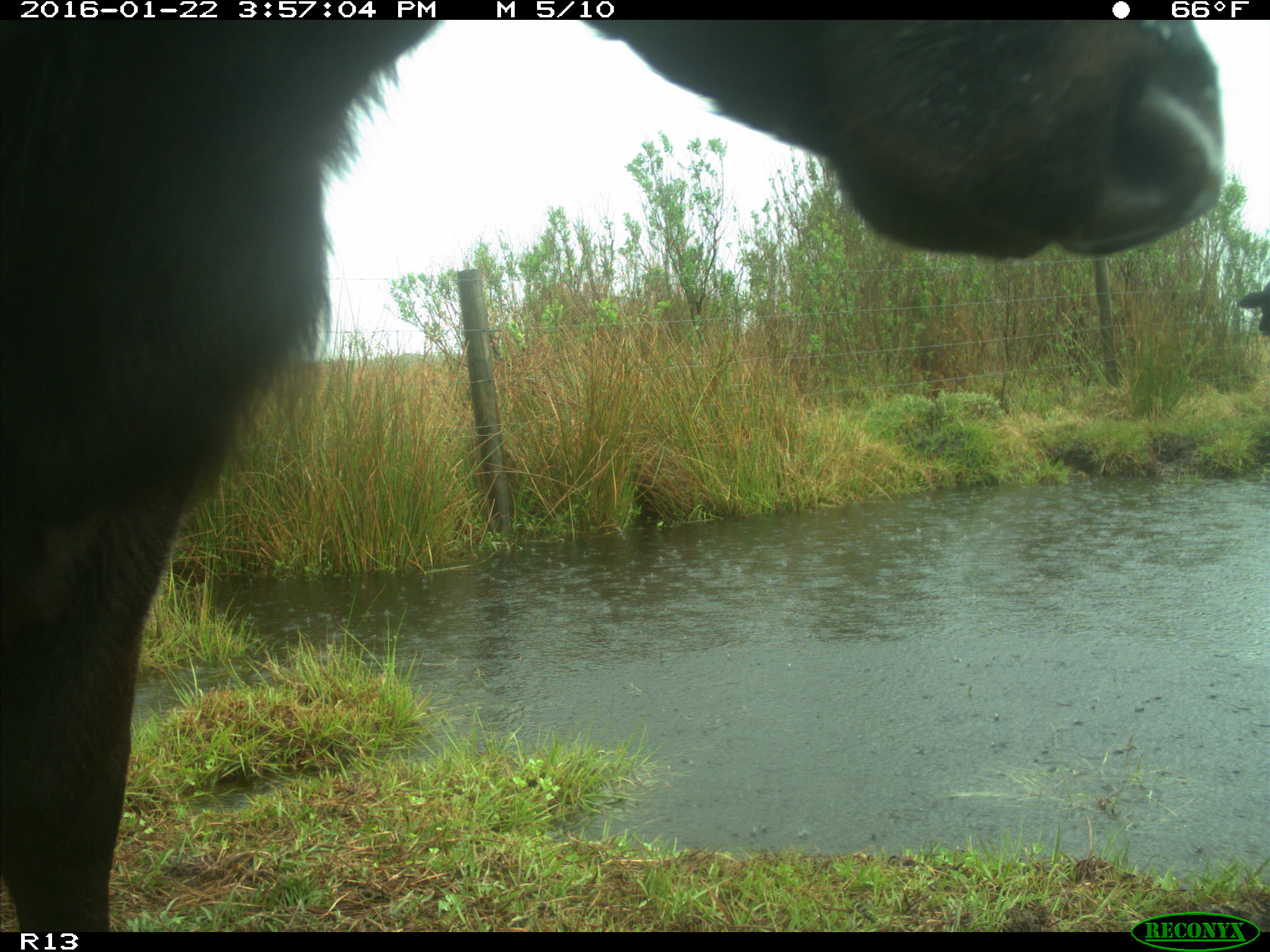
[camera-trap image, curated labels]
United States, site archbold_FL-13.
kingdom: Animalia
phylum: Chordata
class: Mammalia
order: Artiodactyla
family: Bovidae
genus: Bos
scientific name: Bos taurus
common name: domestic cow